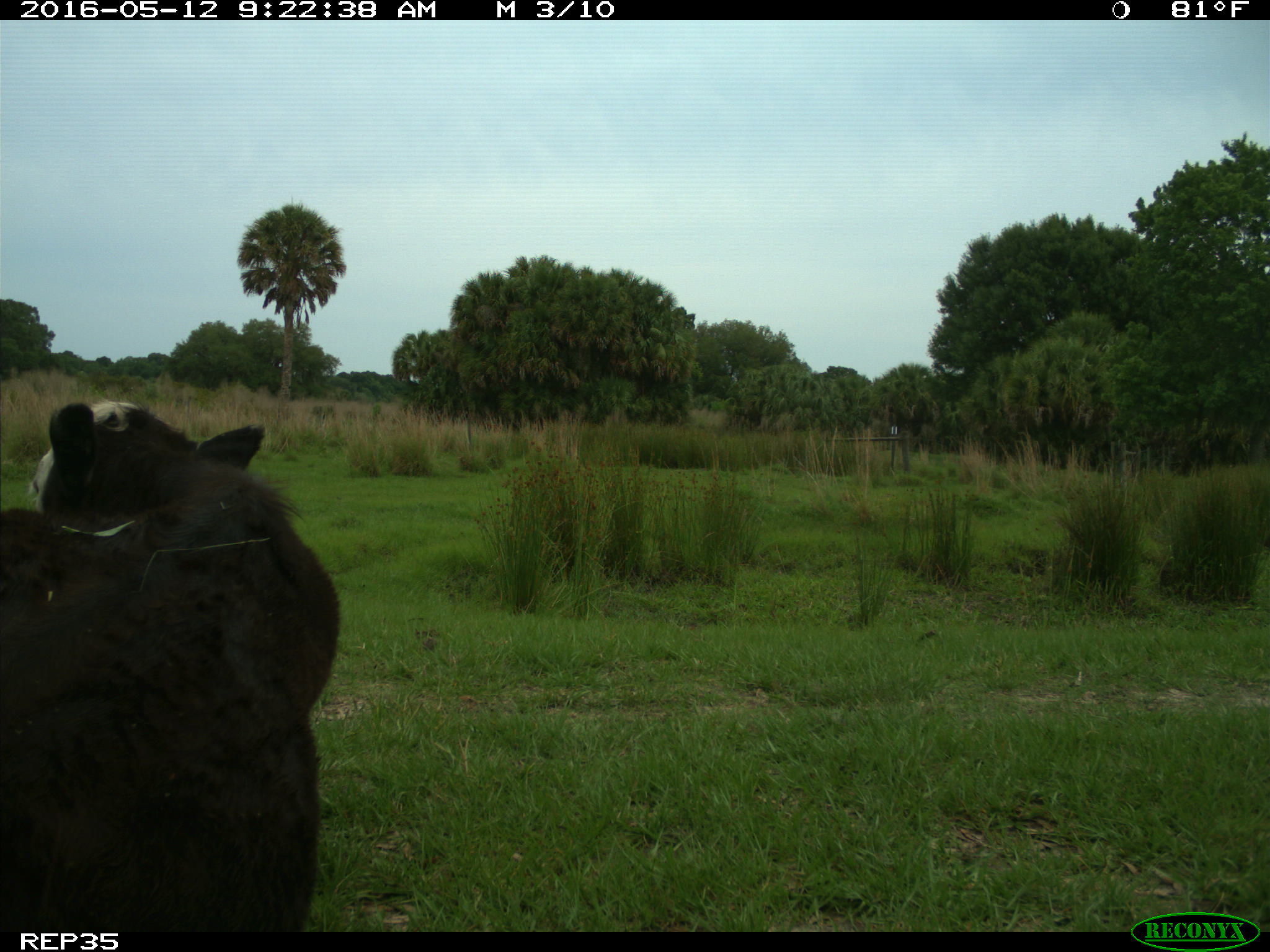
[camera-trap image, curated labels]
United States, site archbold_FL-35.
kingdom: Animalia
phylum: Chordata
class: Mammalia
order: Artiodactyla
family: Bovidae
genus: Bos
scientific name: Bos taurus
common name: domestic cow